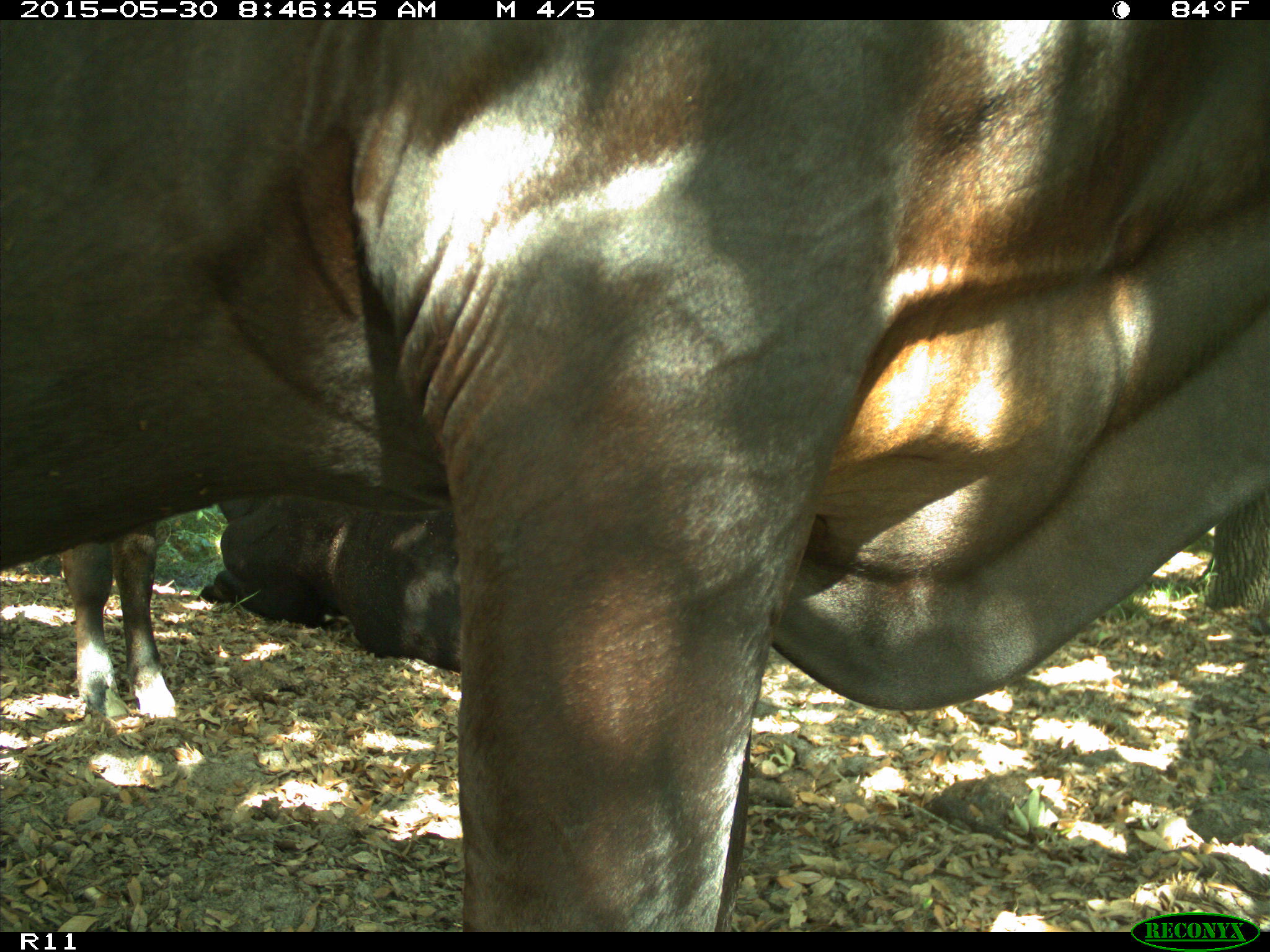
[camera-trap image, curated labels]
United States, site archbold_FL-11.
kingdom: Animalia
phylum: Chordata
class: Mammalia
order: Artiodactyla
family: Bovidae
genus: Bos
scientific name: Bos taurus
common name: domestic cow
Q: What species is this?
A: Bos taurus (domestic cow).